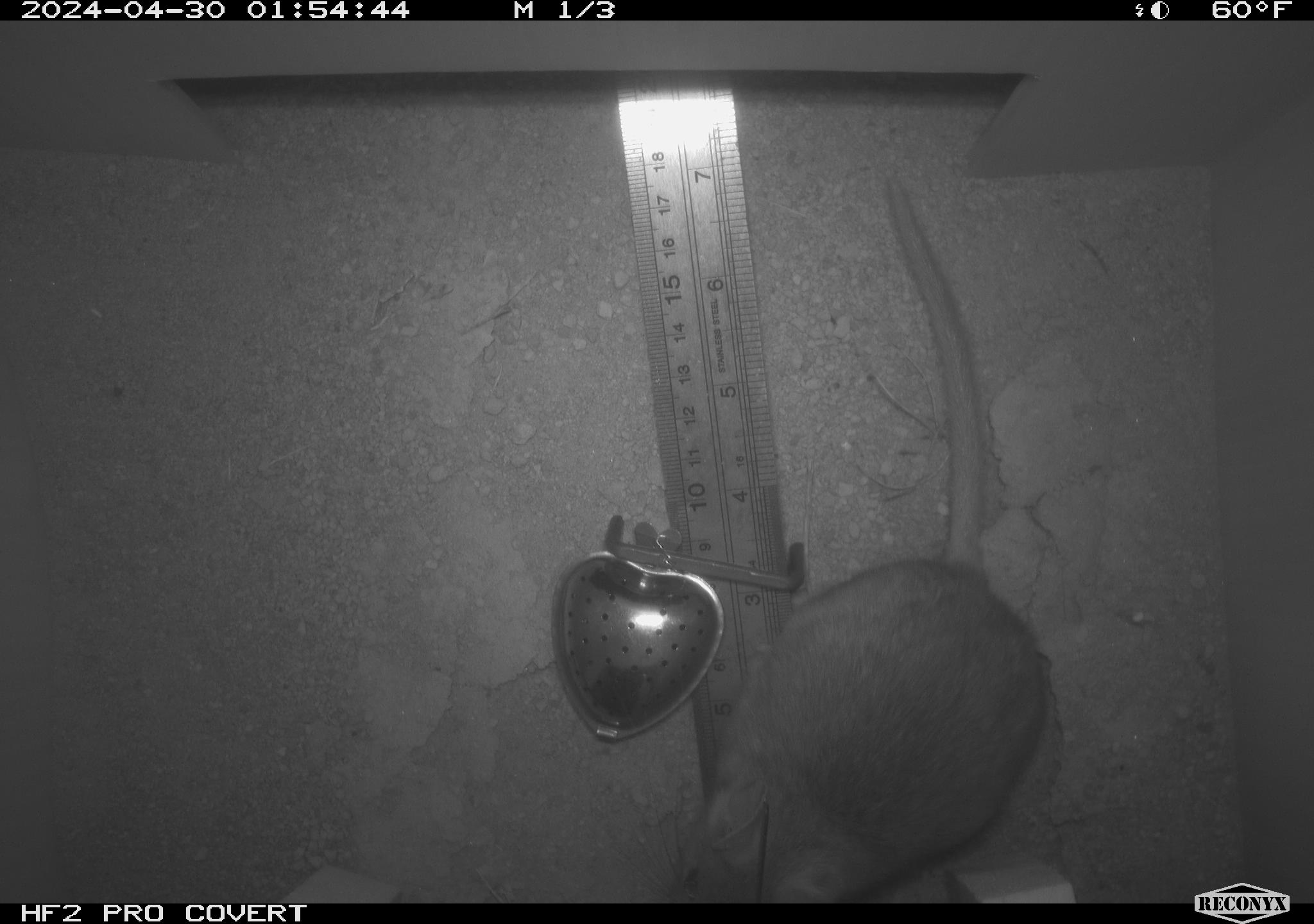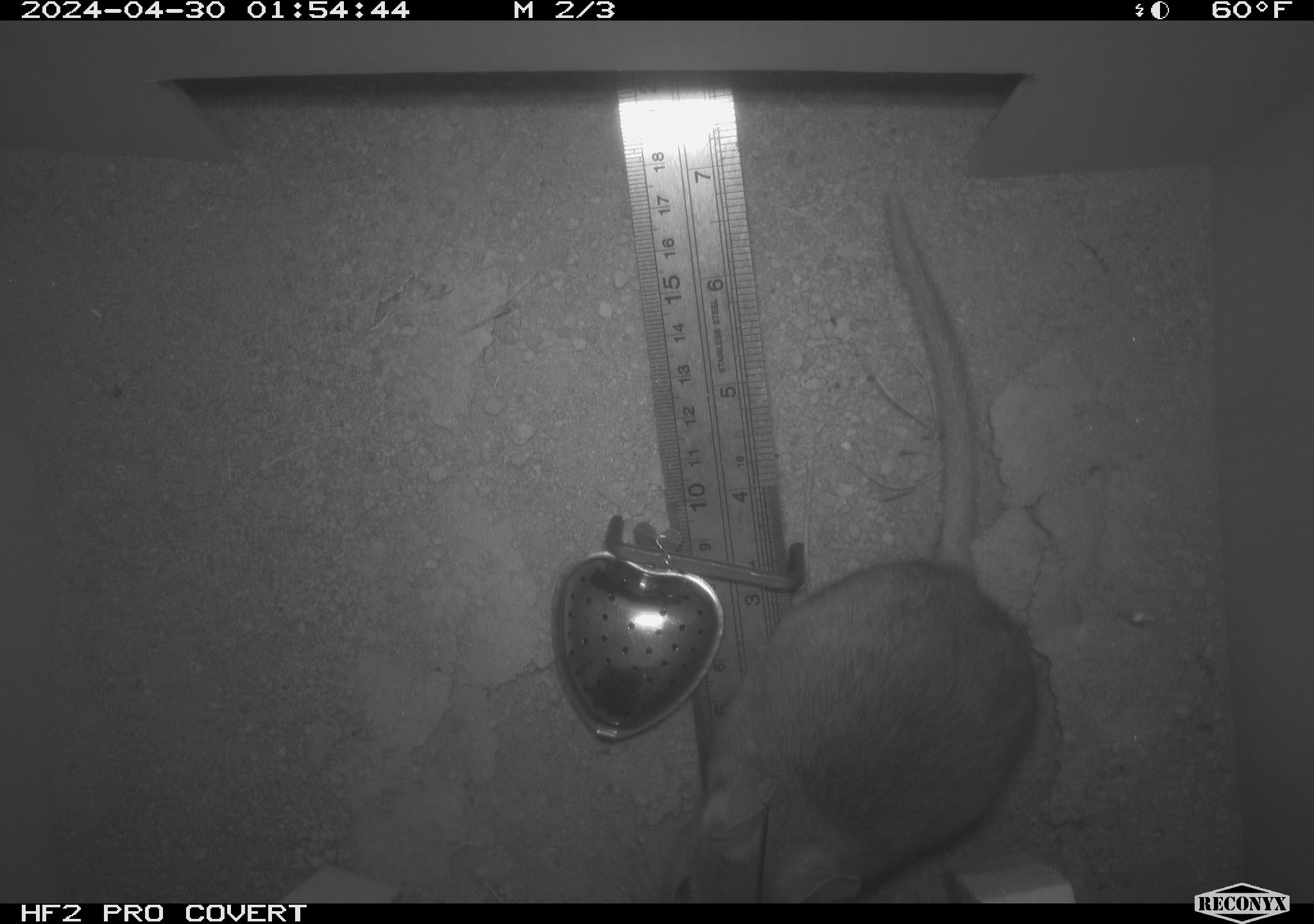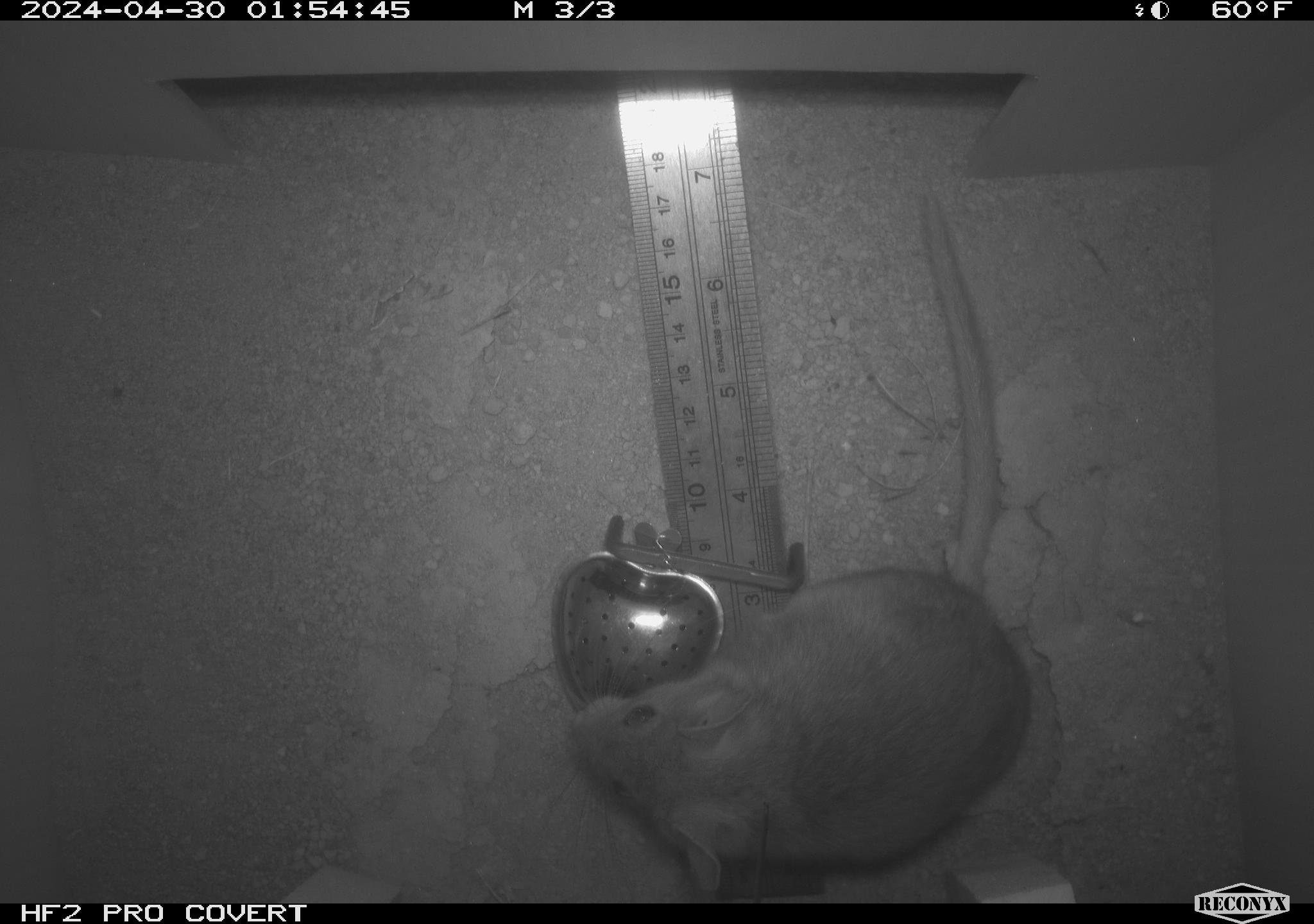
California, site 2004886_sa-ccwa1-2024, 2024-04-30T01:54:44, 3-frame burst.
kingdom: Animalia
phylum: Chordata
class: Mammalia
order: Rodentia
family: Cricetidae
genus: Neotoma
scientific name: Neotoma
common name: pack rat or woodrat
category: neotoma species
Neotoma species (pack rat or woodrat) (Neotoma).